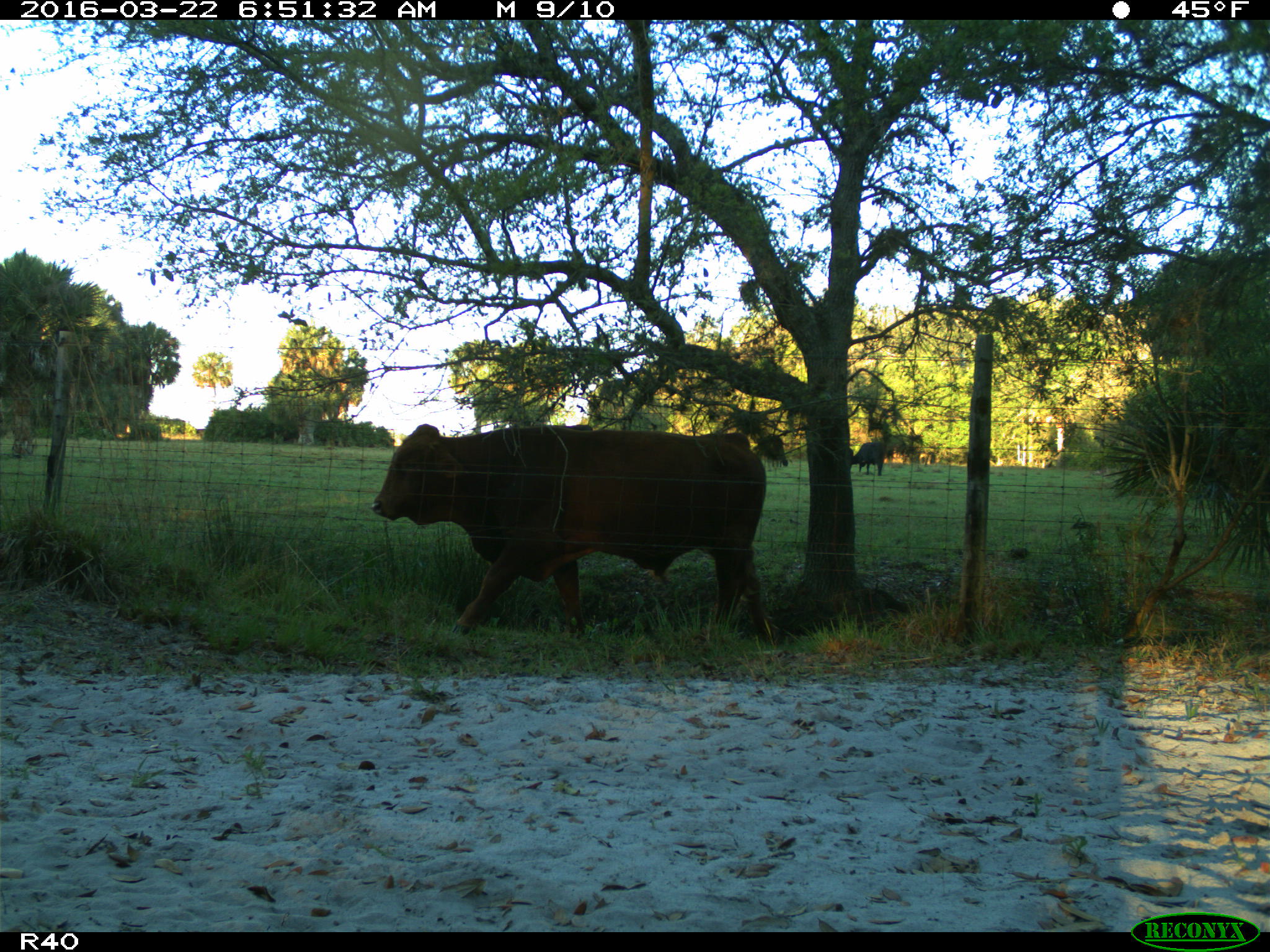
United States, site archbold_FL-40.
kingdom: Animalia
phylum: Chordata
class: Mammalia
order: Artiodactyla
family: Bovidae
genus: Bos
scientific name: Bos taurus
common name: domestic cow